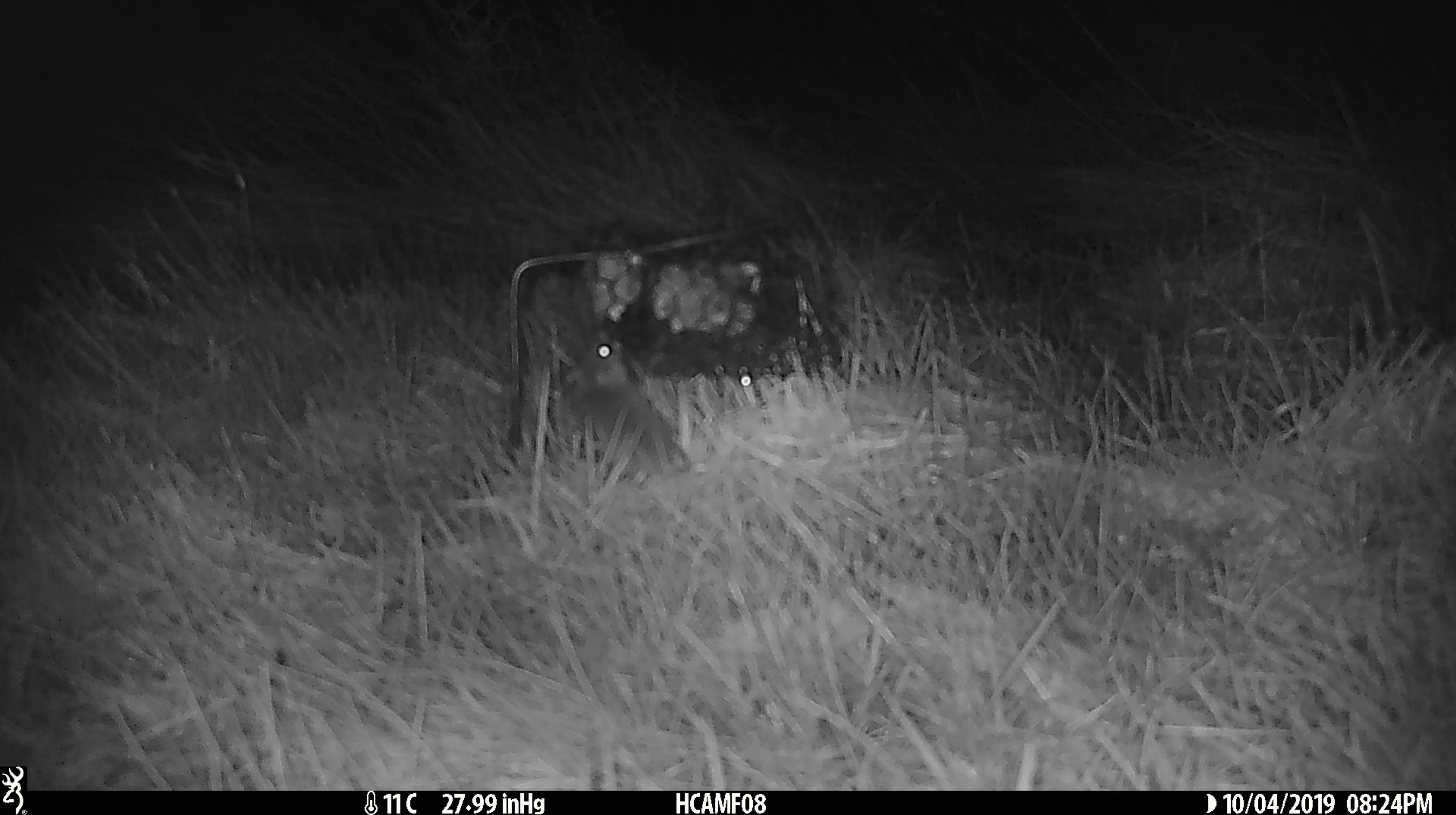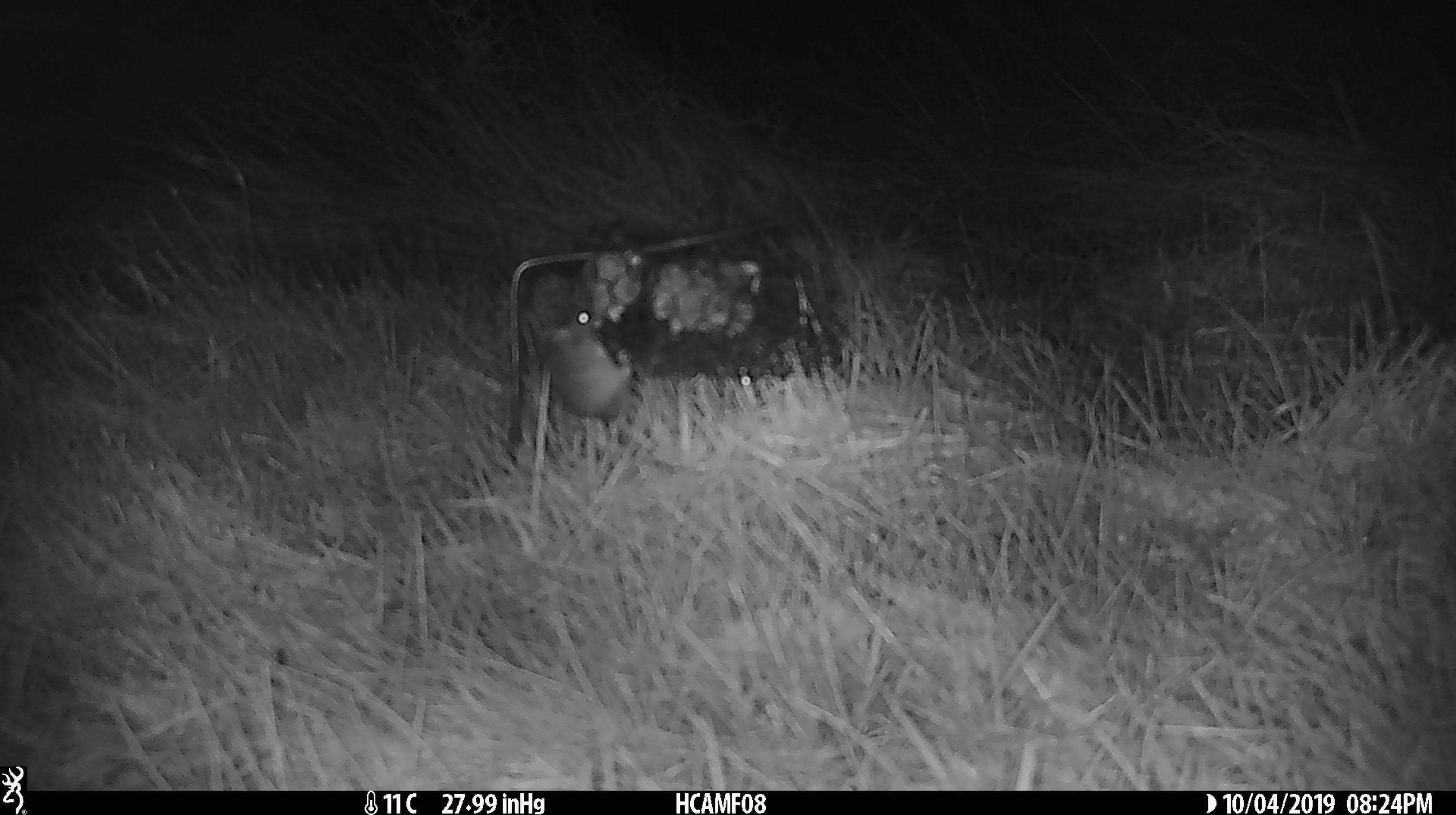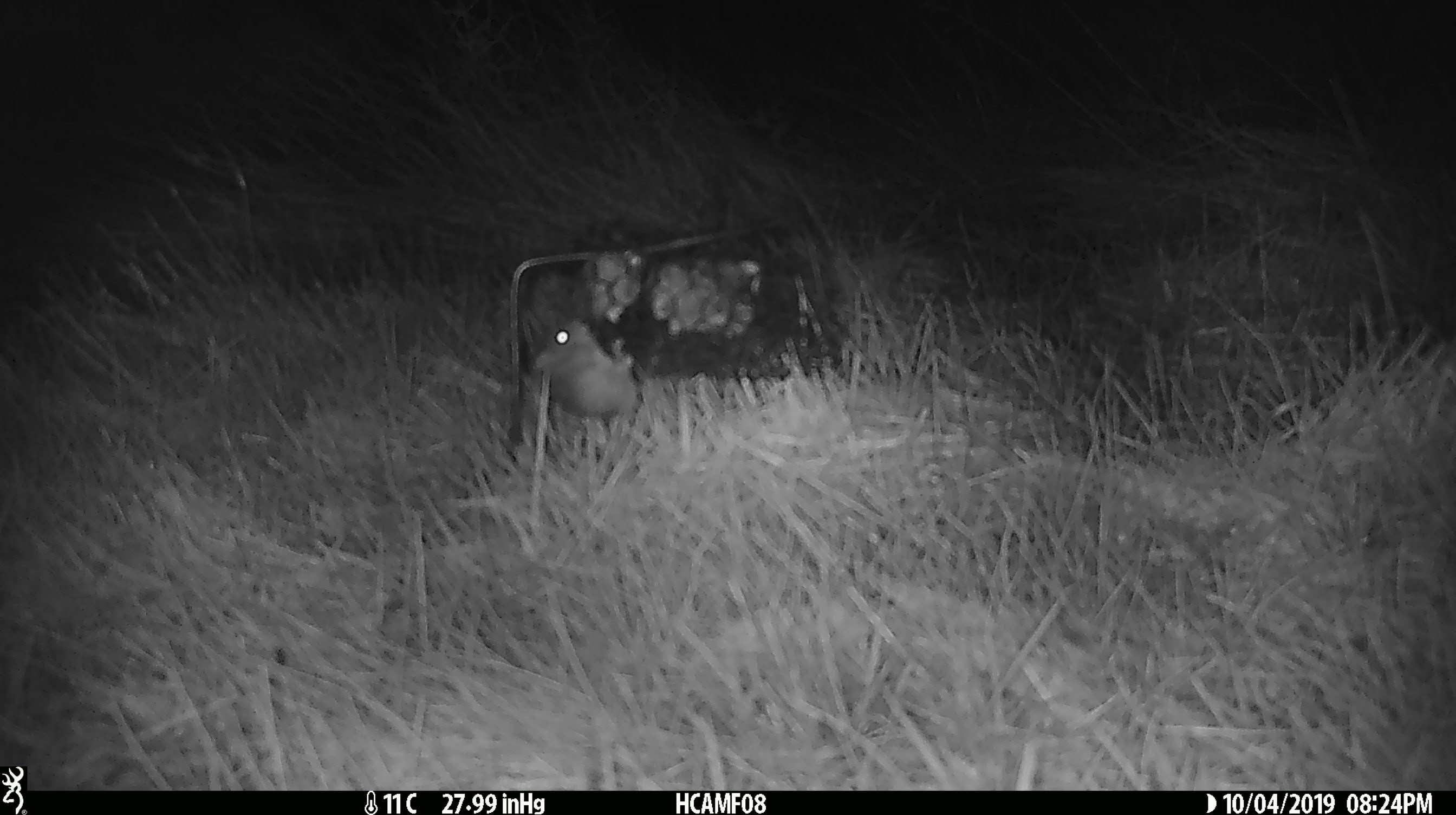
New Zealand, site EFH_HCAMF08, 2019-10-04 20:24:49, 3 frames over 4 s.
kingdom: Animalia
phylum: Chordata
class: Mammalia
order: Rodentia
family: Muridae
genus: Mus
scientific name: Mus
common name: mouse